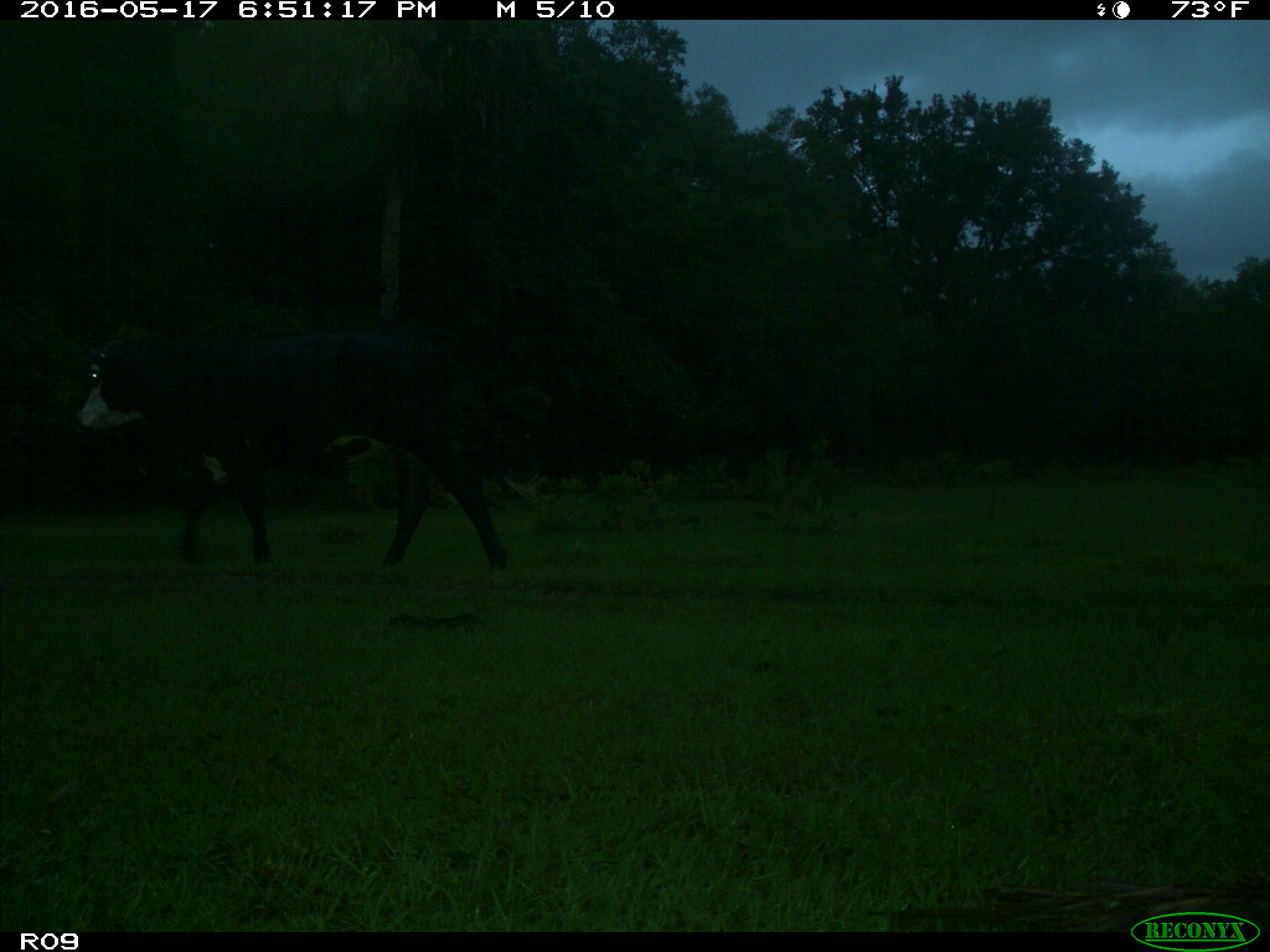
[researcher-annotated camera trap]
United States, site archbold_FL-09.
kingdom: Animalia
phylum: Chordata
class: Mammalia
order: Artiodactyla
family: Bovidae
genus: Bos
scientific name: Bos taurus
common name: domestic cow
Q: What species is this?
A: Bos taurus (domestic cow).